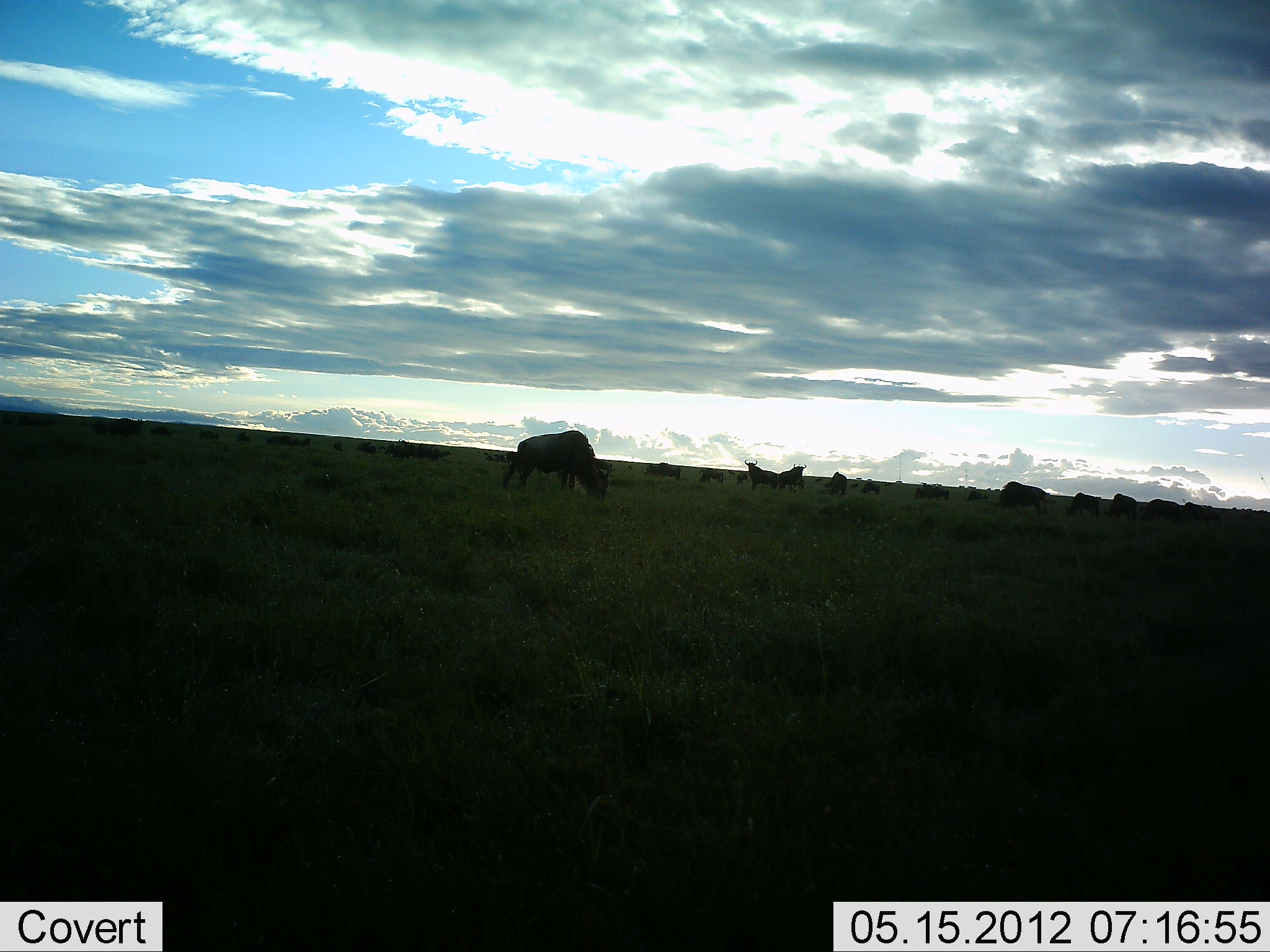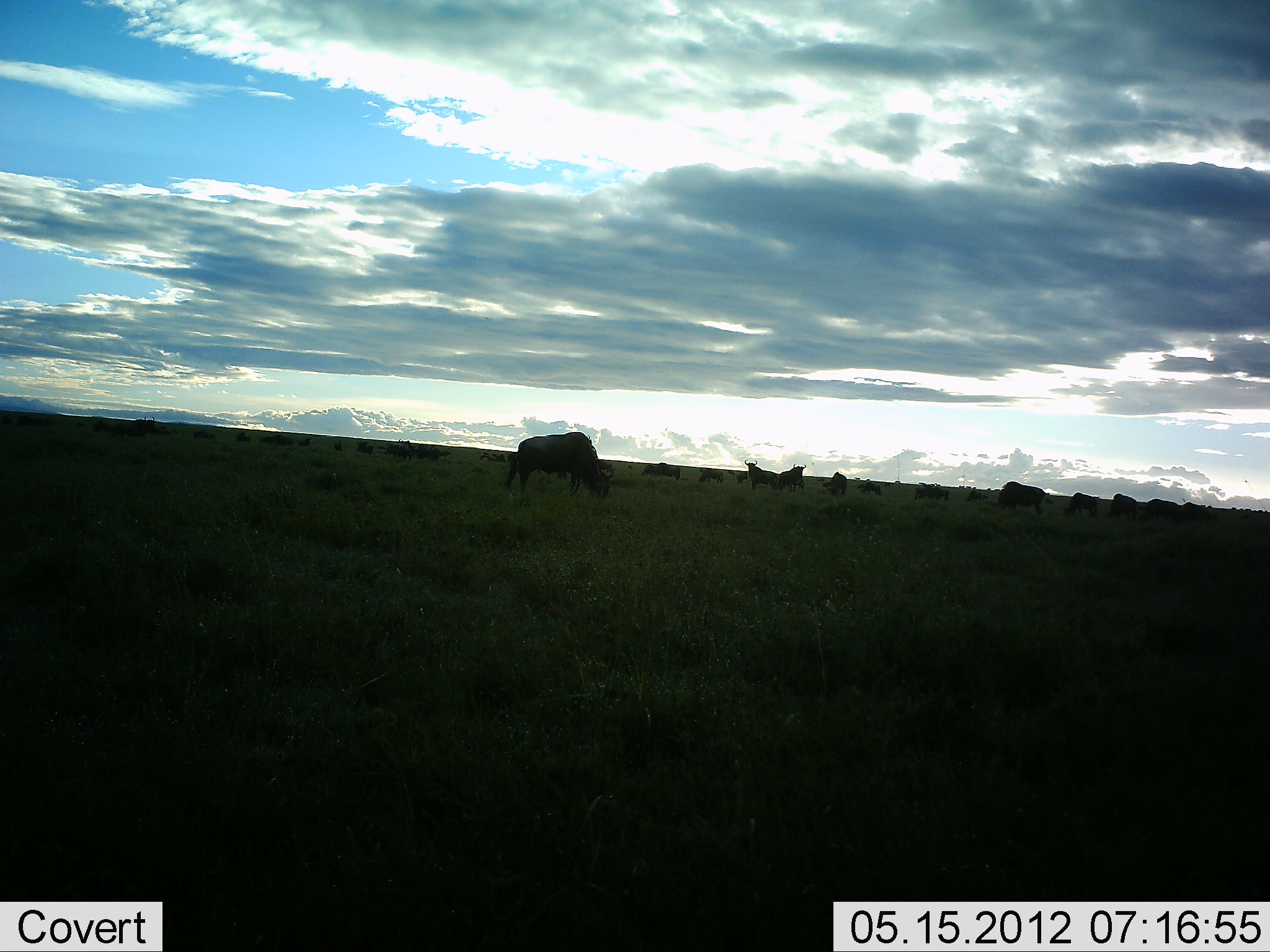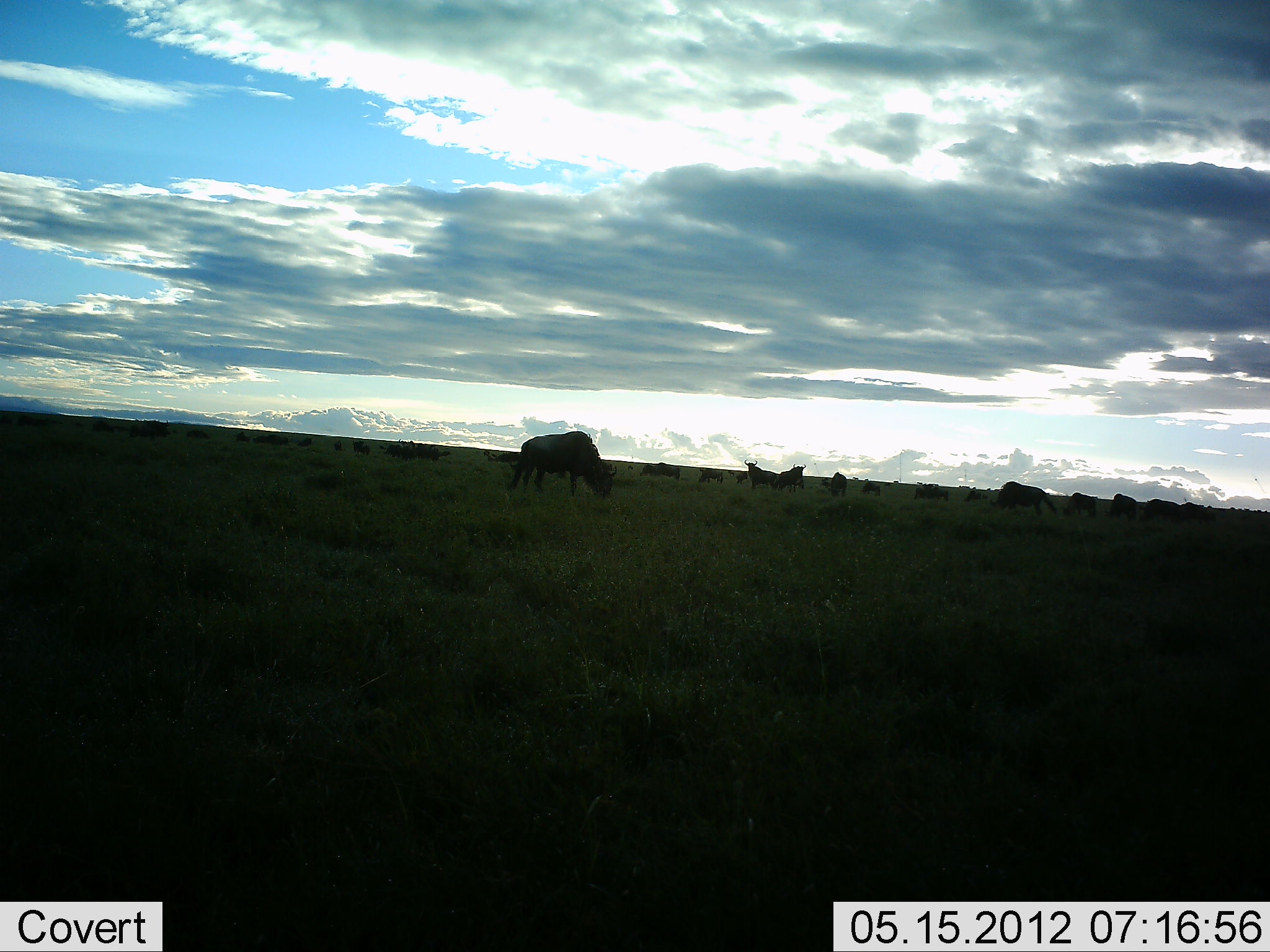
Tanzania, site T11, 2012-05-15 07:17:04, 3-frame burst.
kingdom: Animalia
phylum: Chordata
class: Mammalia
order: Artiodactyla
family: Bovidae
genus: Connochaetes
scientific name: Connochaetes taurinus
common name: blue wildebeest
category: wildebeest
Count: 11-50.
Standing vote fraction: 45%.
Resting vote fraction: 18%.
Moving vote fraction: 0%.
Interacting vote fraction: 0%.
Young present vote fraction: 0%.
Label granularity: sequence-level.